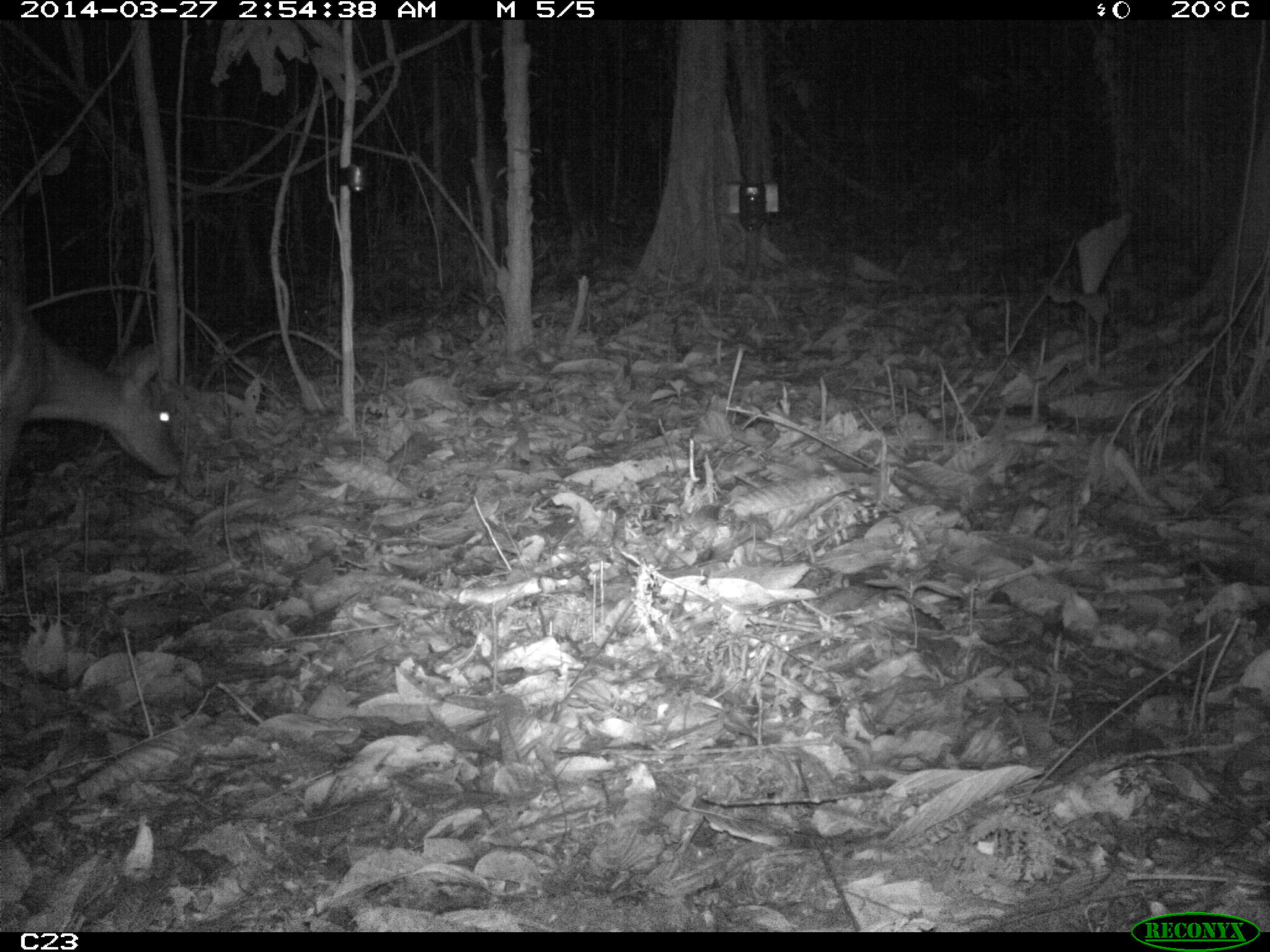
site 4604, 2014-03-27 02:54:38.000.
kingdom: Animalia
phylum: Chordata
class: Mammalia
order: Artiodactyla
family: Cervidae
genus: Mazama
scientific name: Mazama americana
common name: red brocket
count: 1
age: adult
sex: female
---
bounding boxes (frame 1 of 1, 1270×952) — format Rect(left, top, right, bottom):
mazama americana: Rect(0, 282, 183, 499)